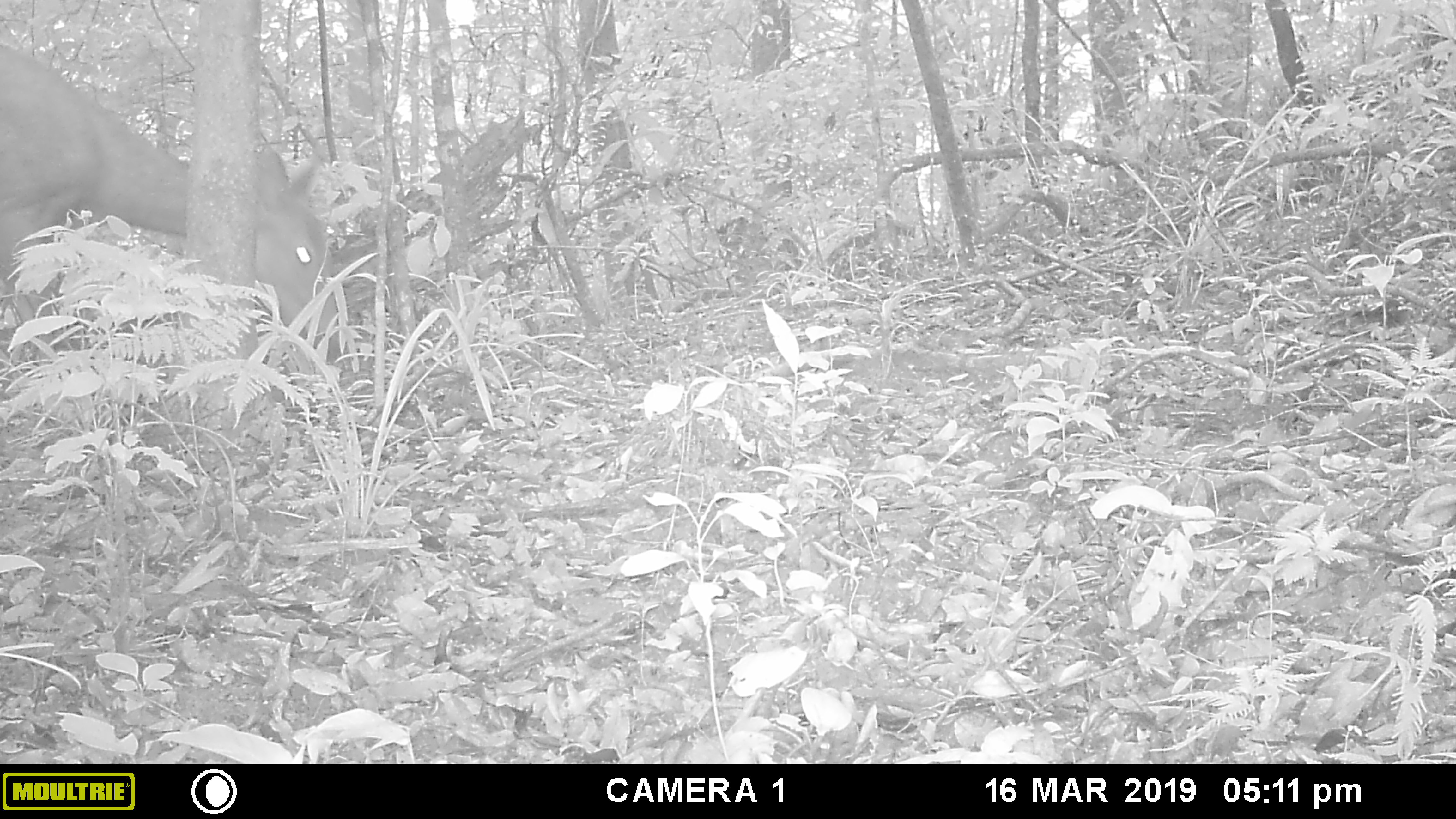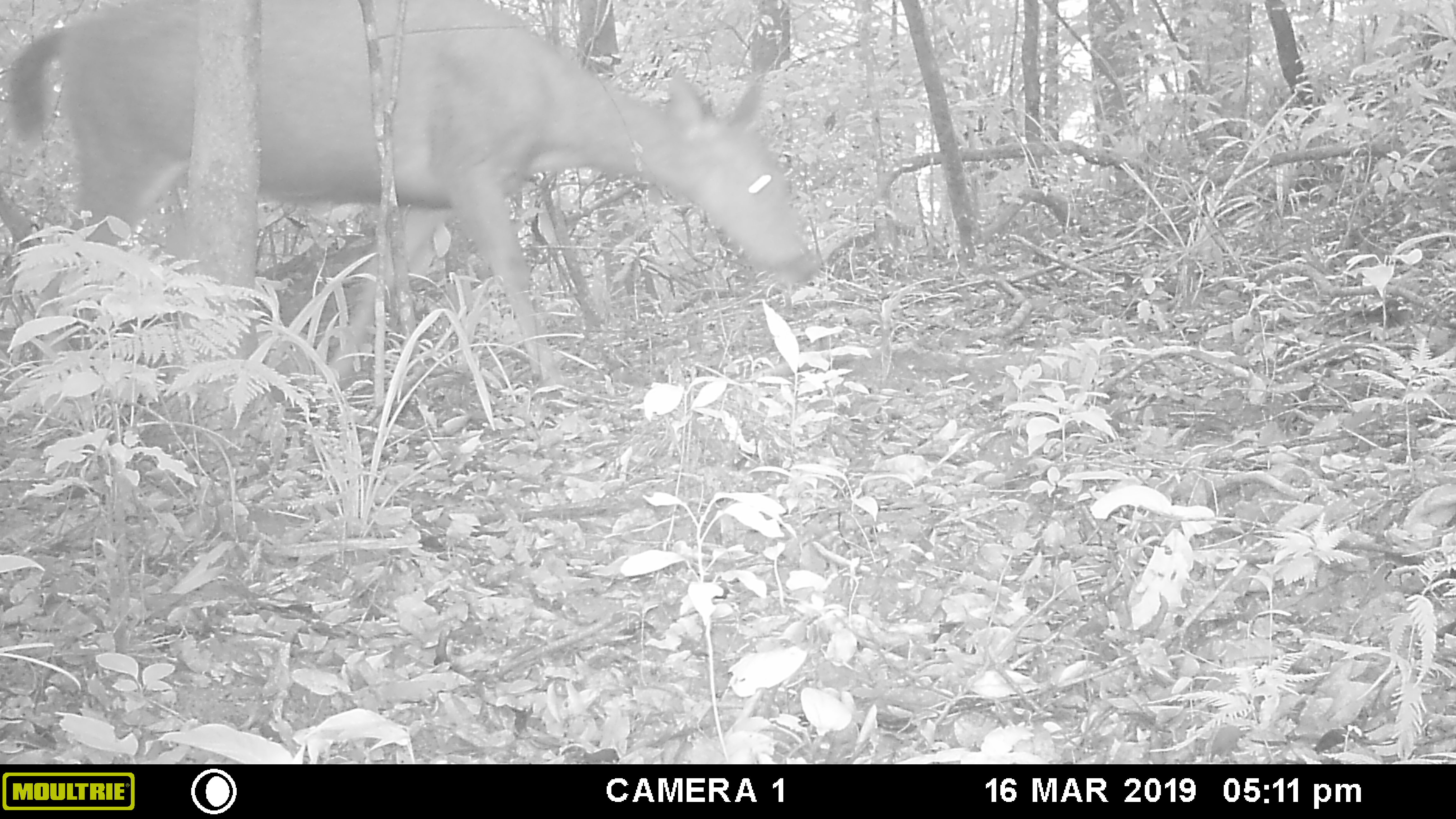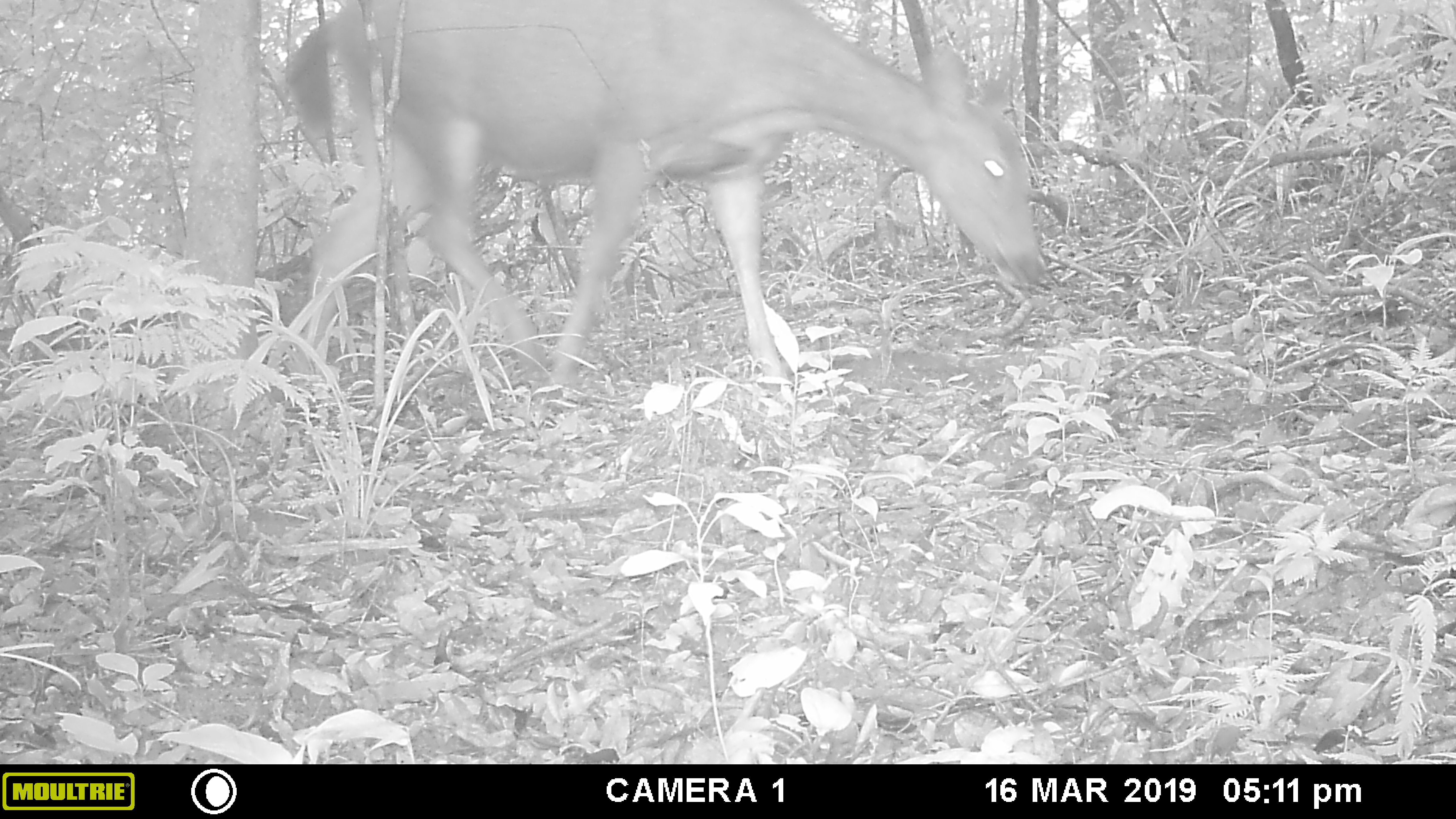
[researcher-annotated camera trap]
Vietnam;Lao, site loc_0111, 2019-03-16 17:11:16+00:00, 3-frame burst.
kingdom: Animalia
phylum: Chordata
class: Mammalia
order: Artiodactyla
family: Cervidae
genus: Rusa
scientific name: Rusa unicolor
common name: sambar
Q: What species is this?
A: Sambar (Rusa unicolor).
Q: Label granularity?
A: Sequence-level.